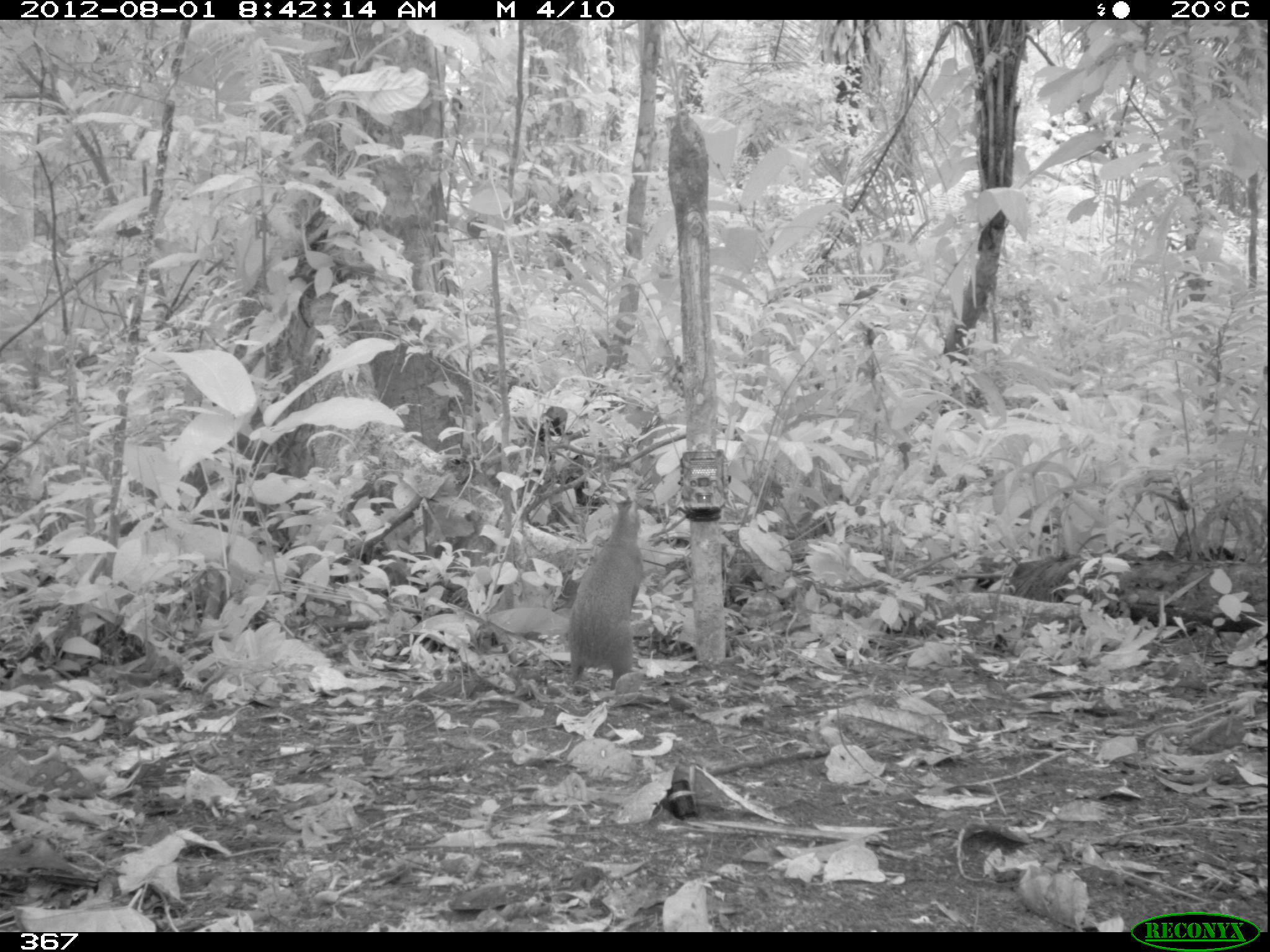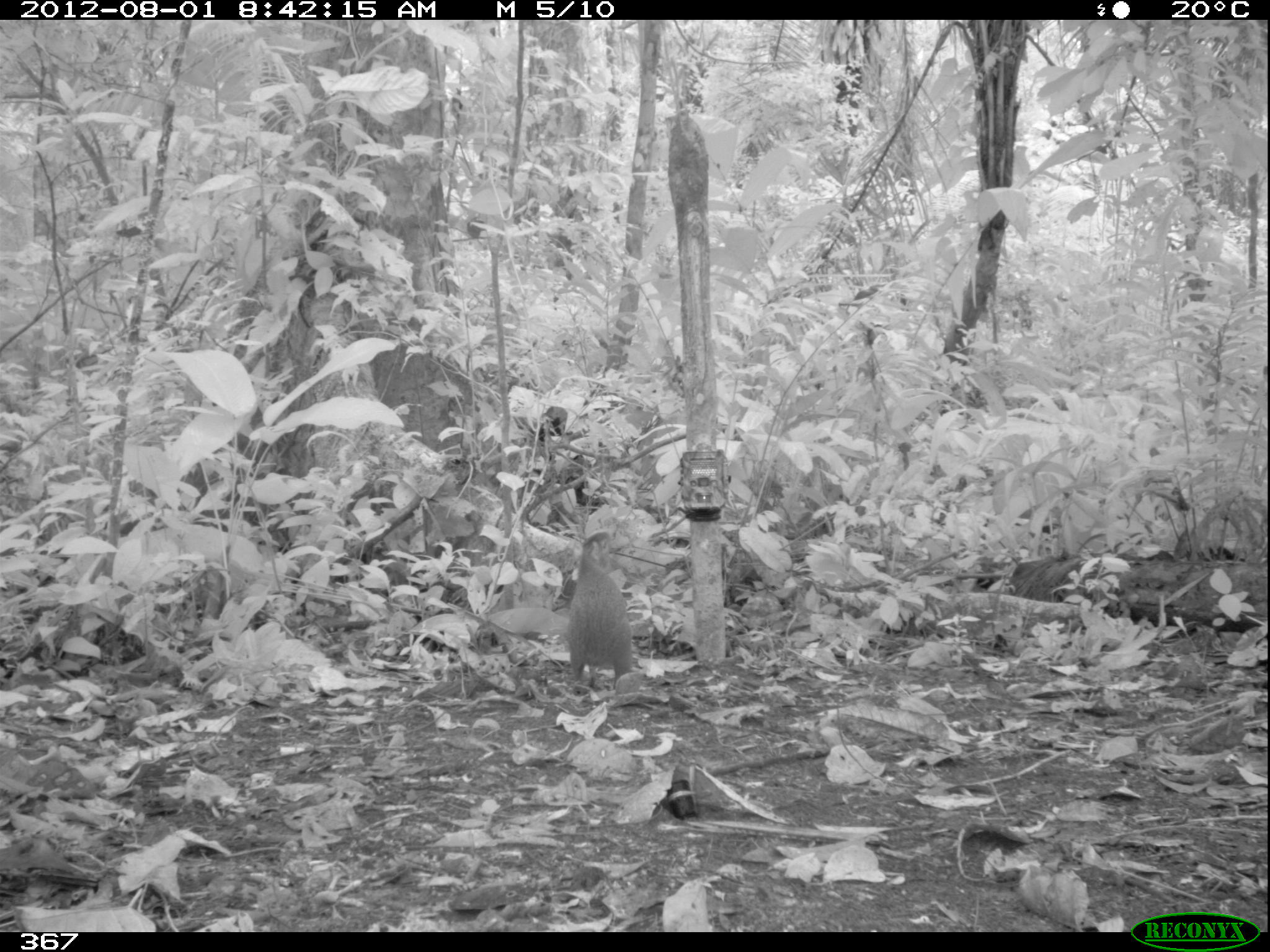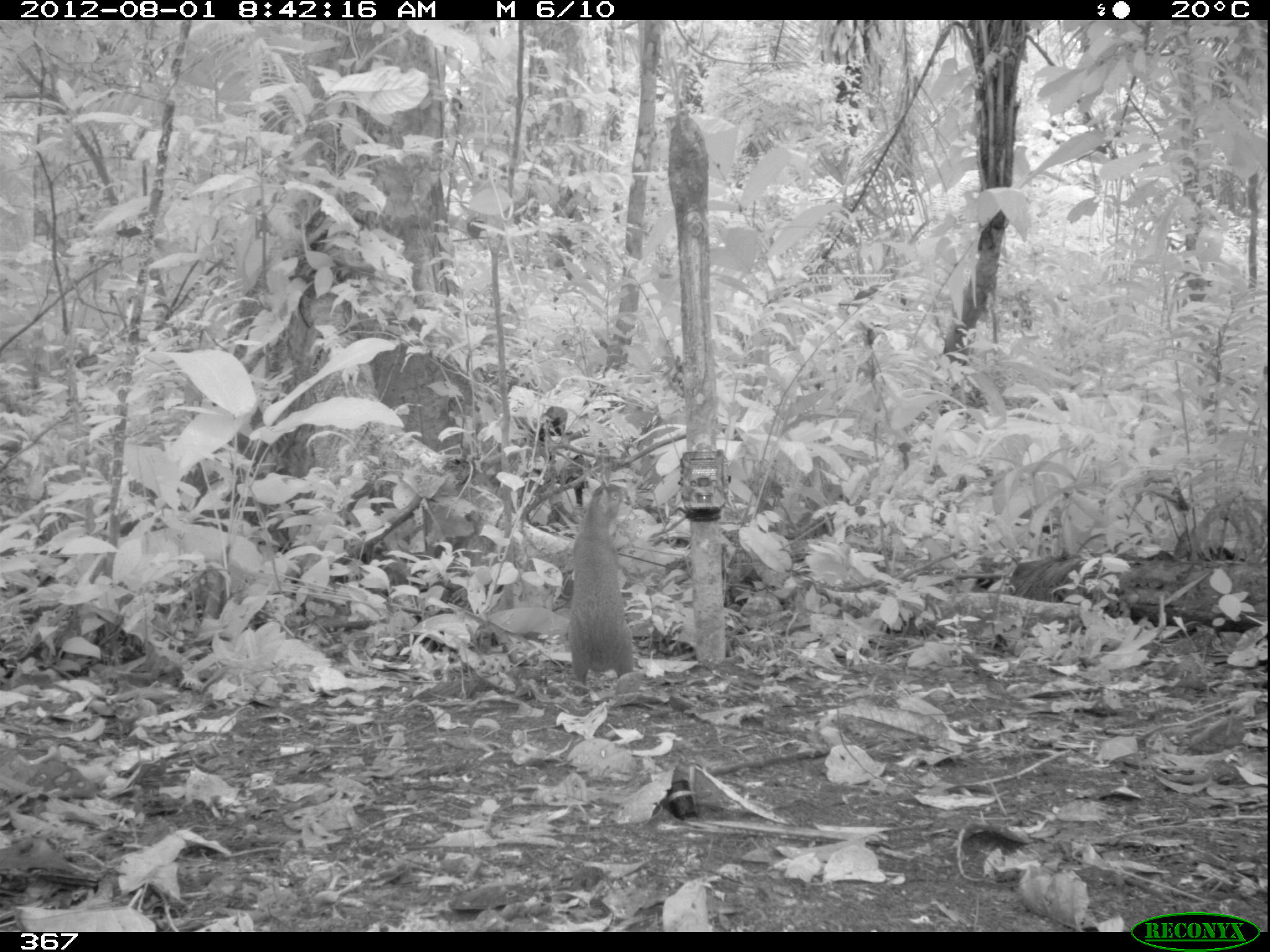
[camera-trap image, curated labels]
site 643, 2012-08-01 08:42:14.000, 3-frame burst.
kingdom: Animalia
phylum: Chordata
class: Mammalia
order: Rodentia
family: Dasyproctidae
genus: Dasyprocta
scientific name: Dasyprocta punctata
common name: central american agouti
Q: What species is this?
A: Dasyprocta punctata (central american agouti).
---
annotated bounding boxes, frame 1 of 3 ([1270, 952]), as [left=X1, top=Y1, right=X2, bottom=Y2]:
dasyprocta punctata: [left=562, top=494, right=646, bottom=692]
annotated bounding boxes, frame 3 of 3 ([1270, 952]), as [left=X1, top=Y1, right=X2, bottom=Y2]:
dasyprocta punctata: [left=566, top=480, right=634, bottom=687]